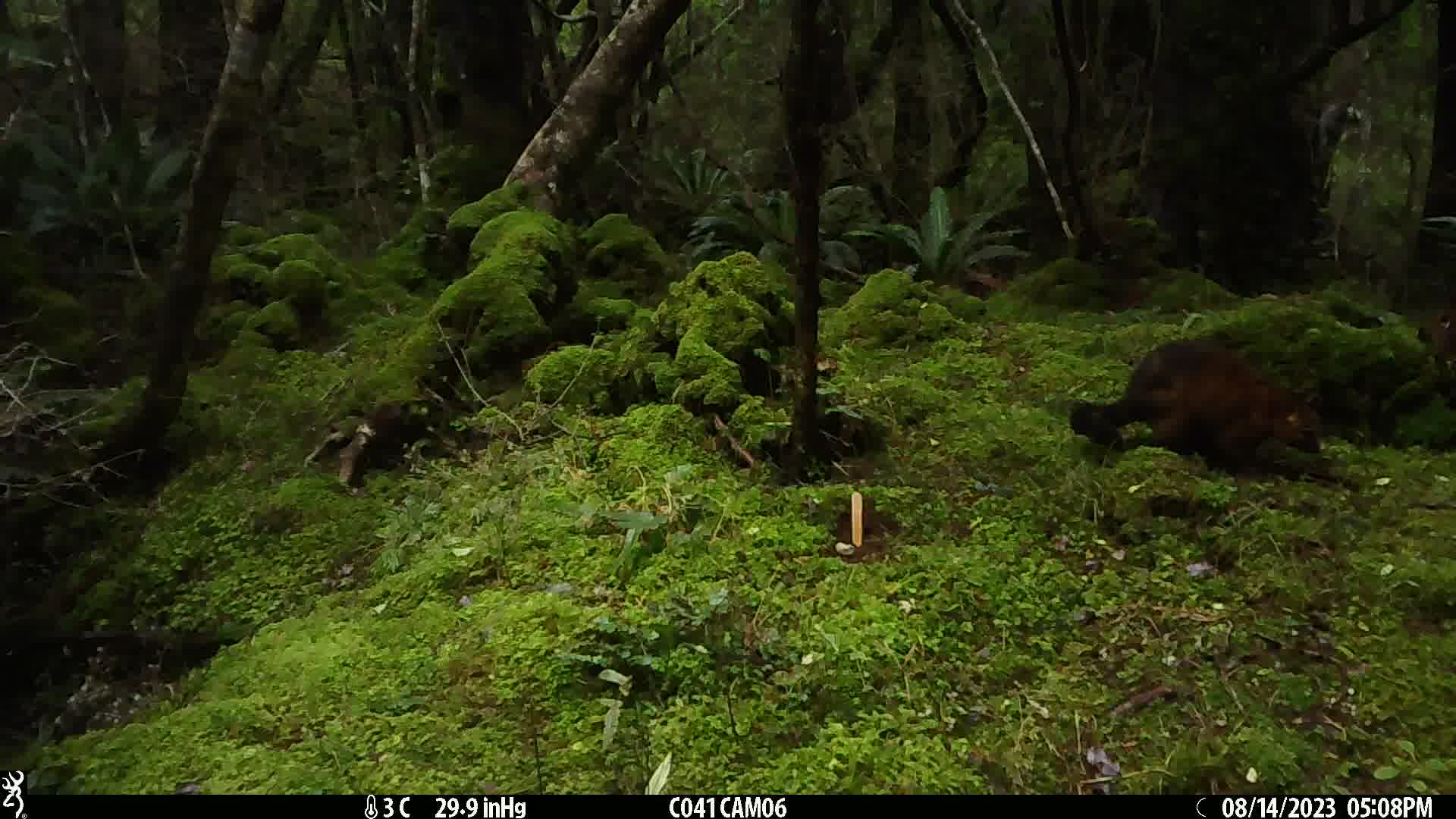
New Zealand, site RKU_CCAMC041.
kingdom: Animalia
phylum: Chordata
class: Mammalia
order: Diprotodontia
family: Phalangeridae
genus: Trichosurus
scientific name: Trichosurus vulpecula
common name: common brushtail possum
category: possum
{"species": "possum (common brushtail possum) (Trichosurus vulpecula)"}